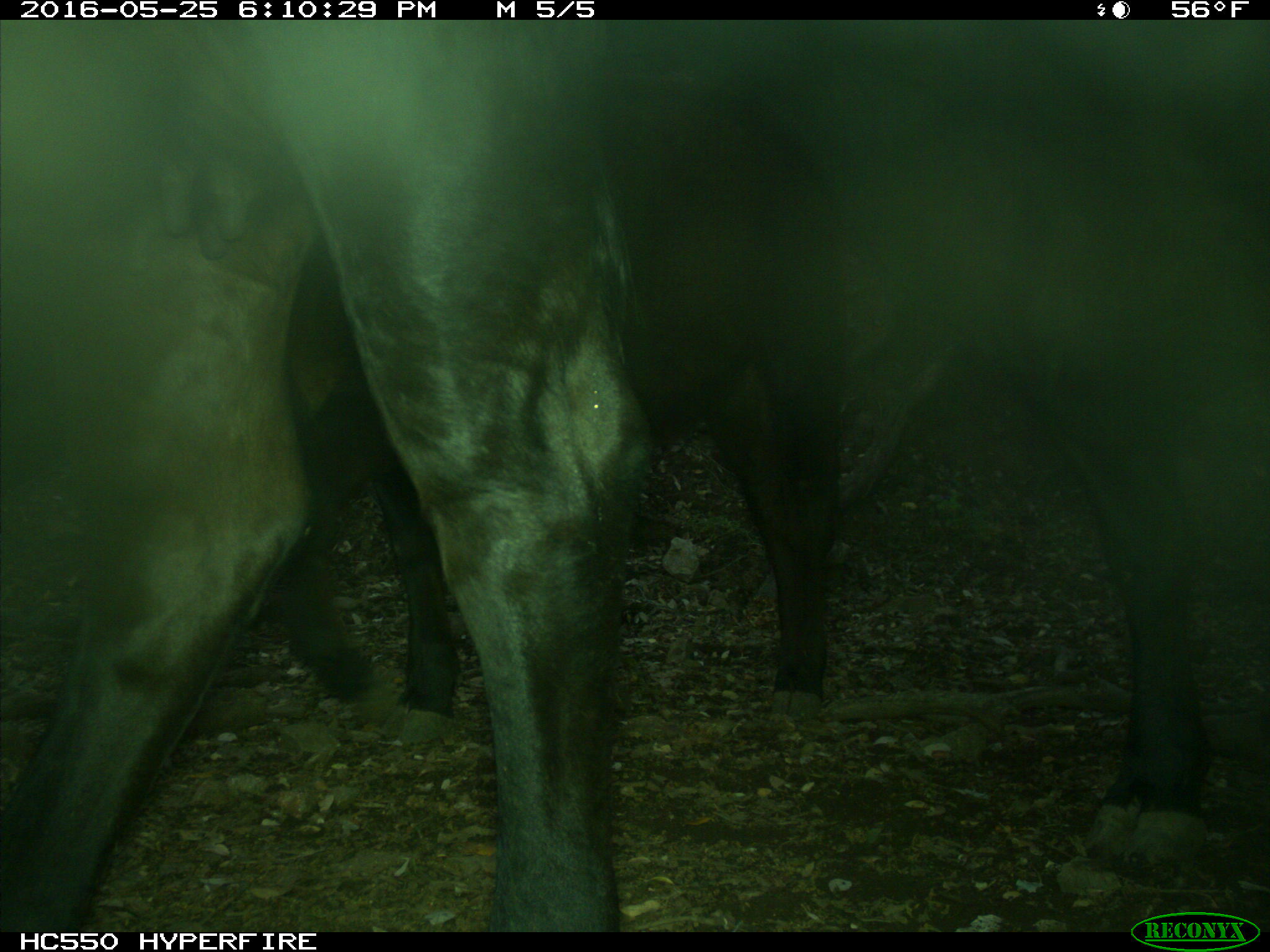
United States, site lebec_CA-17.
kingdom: Animalia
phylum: Chordata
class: Mammalia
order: Artiodactyla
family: Bovidae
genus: Bos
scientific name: Bos taurus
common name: domestic cow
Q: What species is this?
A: Bos taurus (domestic cow).